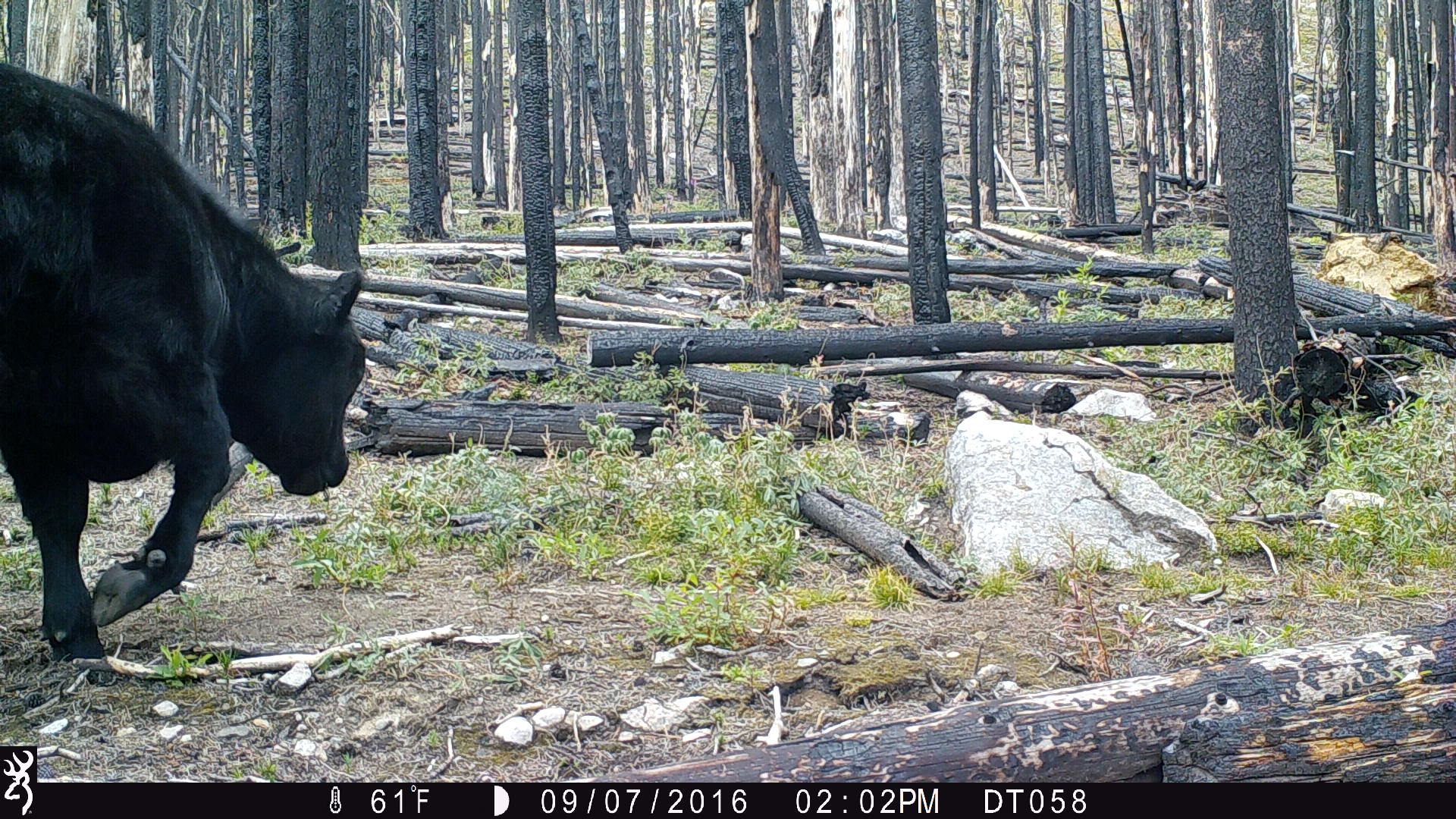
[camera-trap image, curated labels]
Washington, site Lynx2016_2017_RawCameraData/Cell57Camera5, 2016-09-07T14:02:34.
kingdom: Animalia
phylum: Chordata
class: Mammalia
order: Artiodactyla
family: Bovidae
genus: Bos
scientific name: Bos taurus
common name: domestic cattle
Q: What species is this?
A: Domestic cattle (Bos taurus).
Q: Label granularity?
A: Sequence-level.